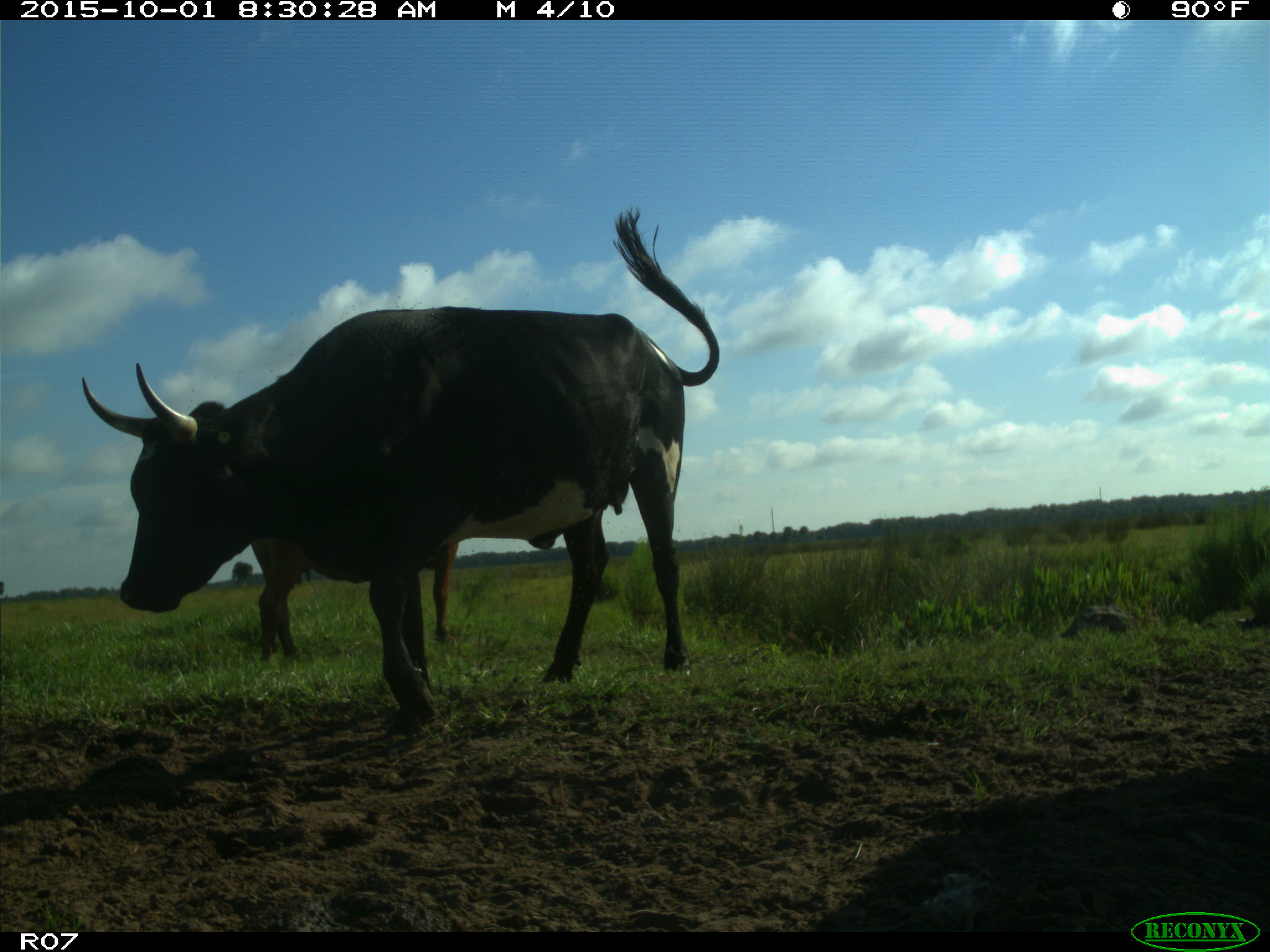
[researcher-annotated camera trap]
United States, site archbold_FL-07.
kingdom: Animalia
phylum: Chordata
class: Mammalia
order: Artiodactyla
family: Bovidae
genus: Bos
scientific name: Bos taurus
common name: domestic cow